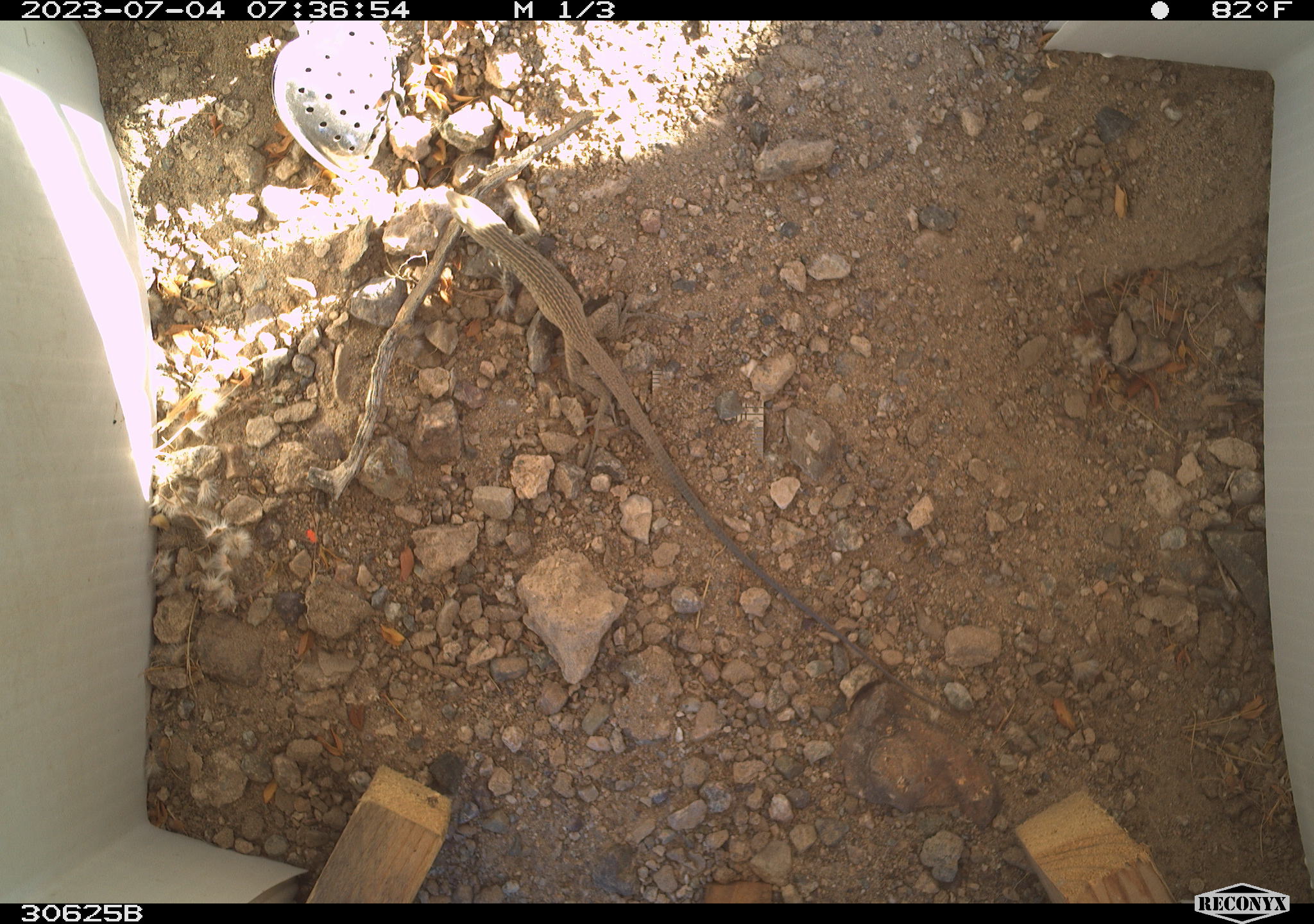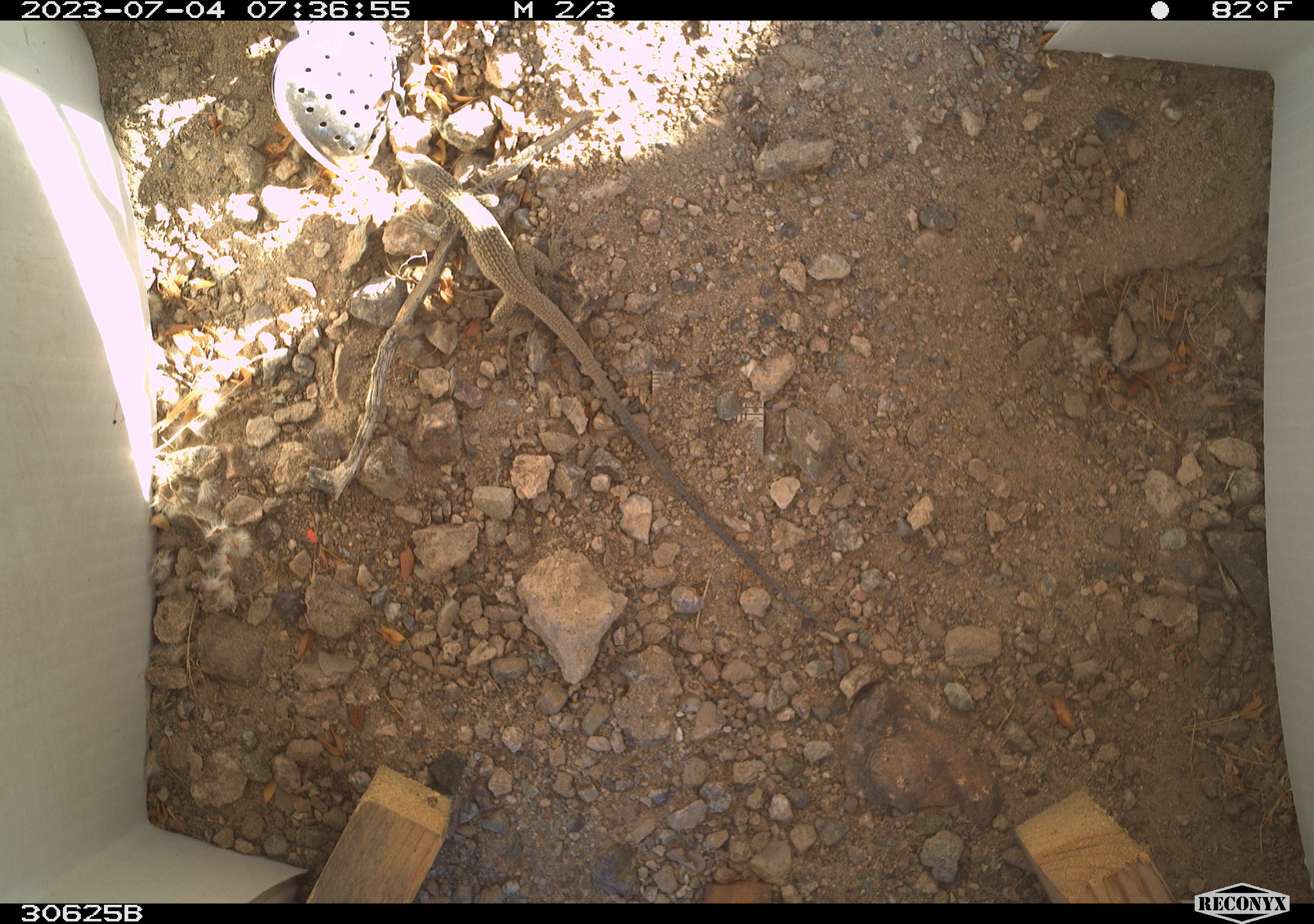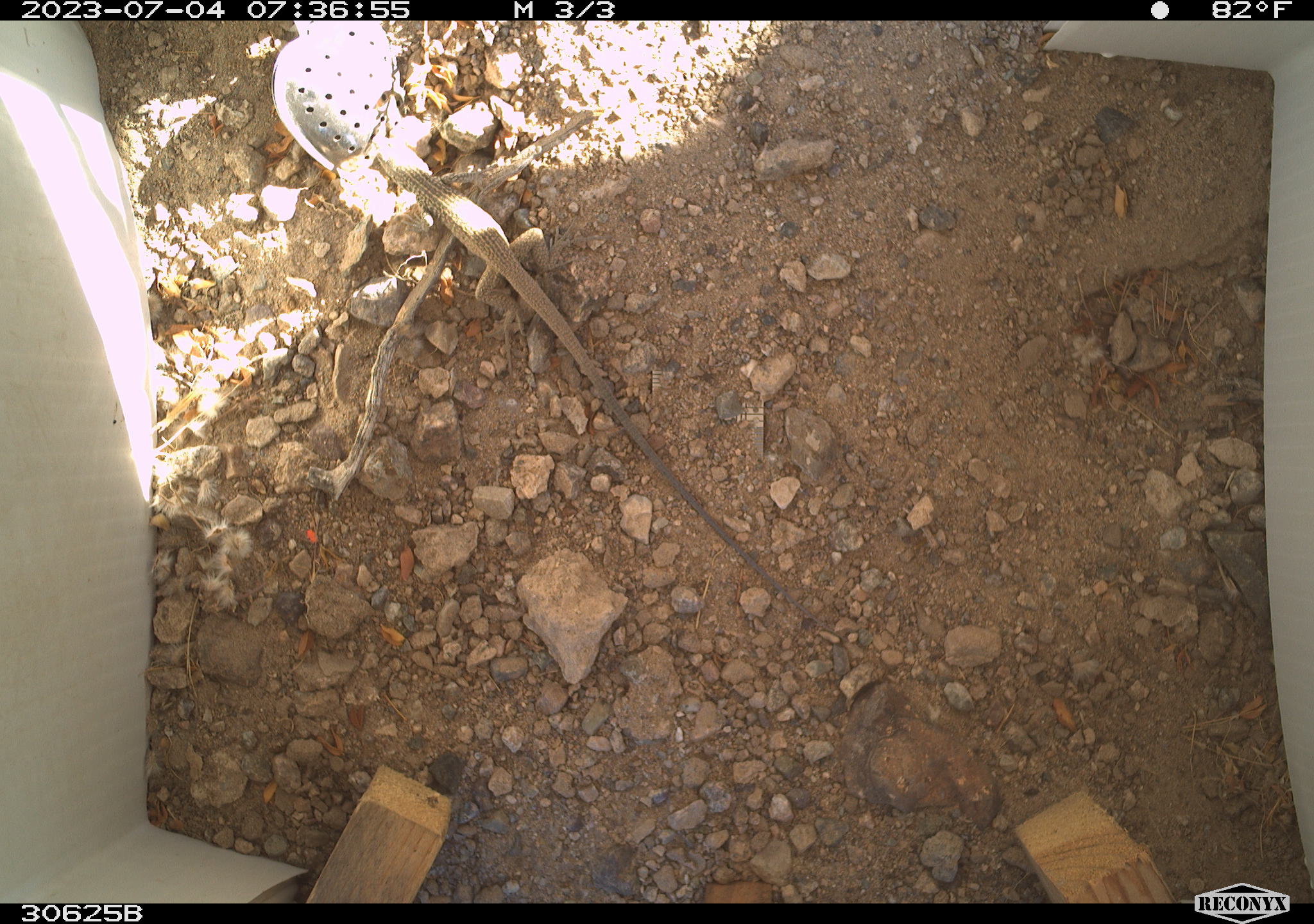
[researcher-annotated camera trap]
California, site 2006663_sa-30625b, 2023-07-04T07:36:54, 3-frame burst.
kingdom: Animalia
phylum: Chordata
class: Reptilia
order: Squamata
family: Teiidae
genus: Aspidoscelis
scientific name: Aspidoscelis tigris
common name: western whiptail